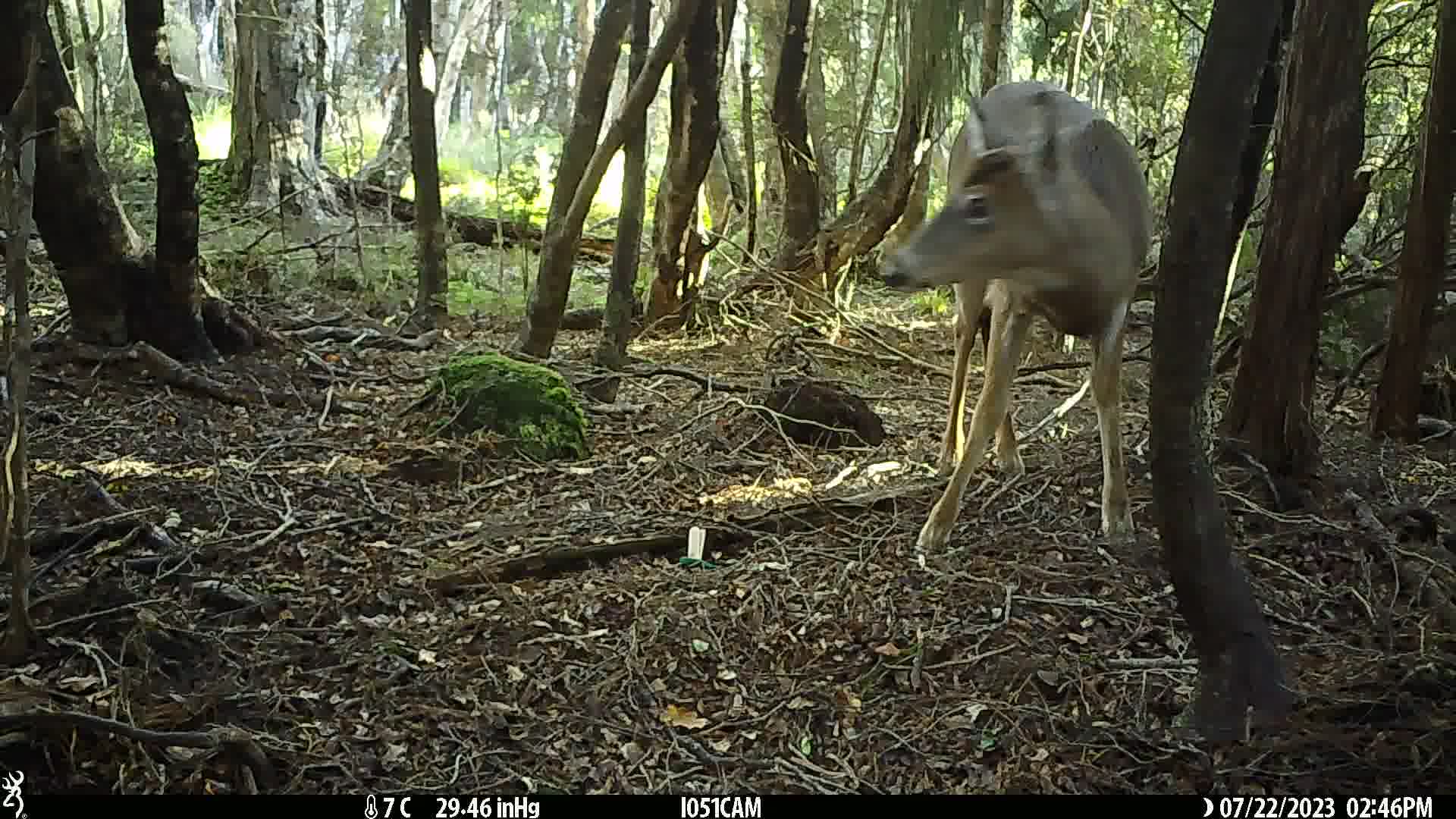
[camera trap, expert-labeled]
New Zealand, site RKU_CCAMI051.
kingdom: Animalia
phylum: Chordata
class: Mammalia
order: Artiodactyla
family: Cervidae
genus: Odocoileus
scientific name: Odocoileus virginianus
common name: white-tailed deer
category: white tailed deer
White tailed deer (white-tailed deer) (Odocoileus virginianus).